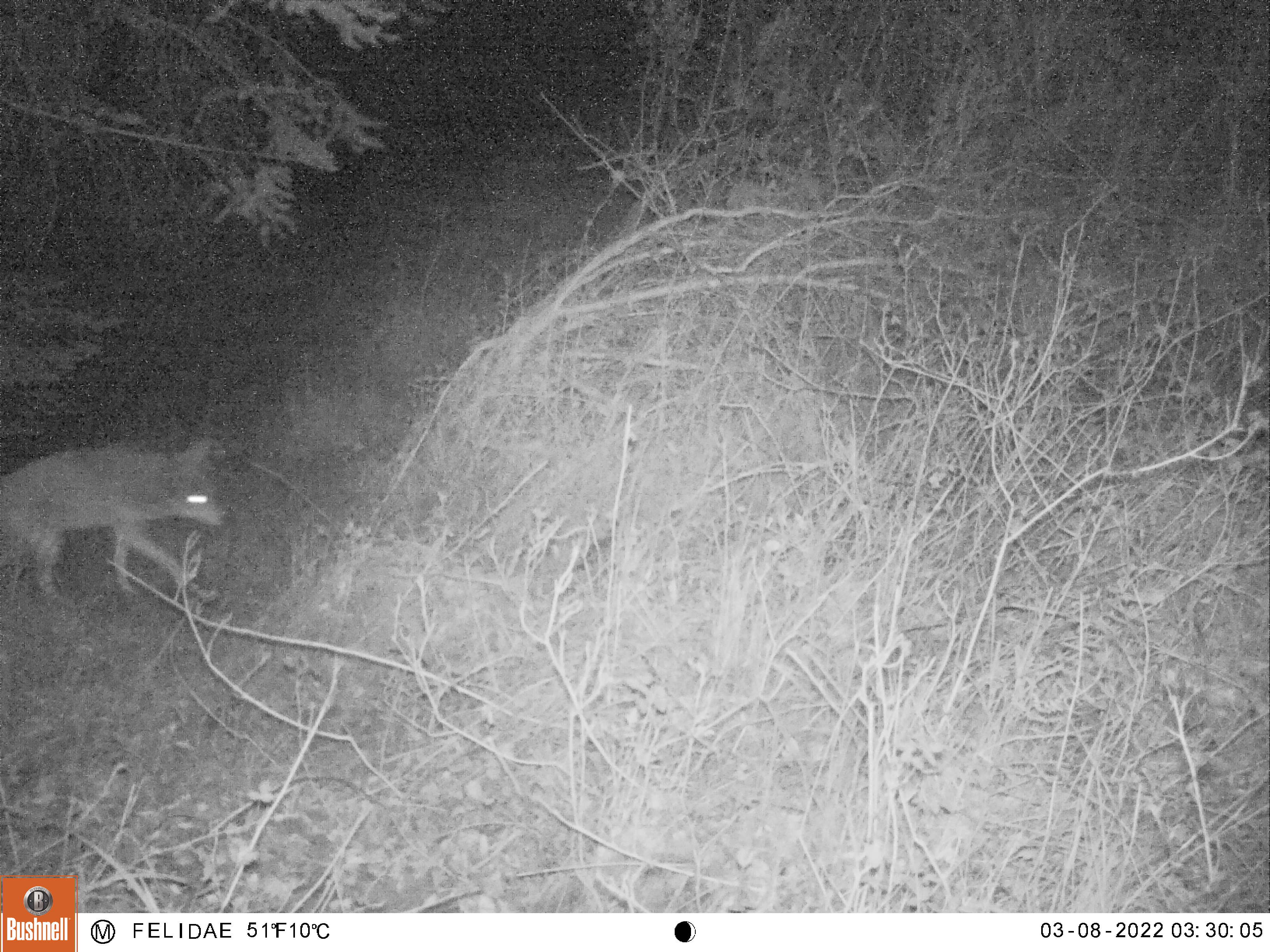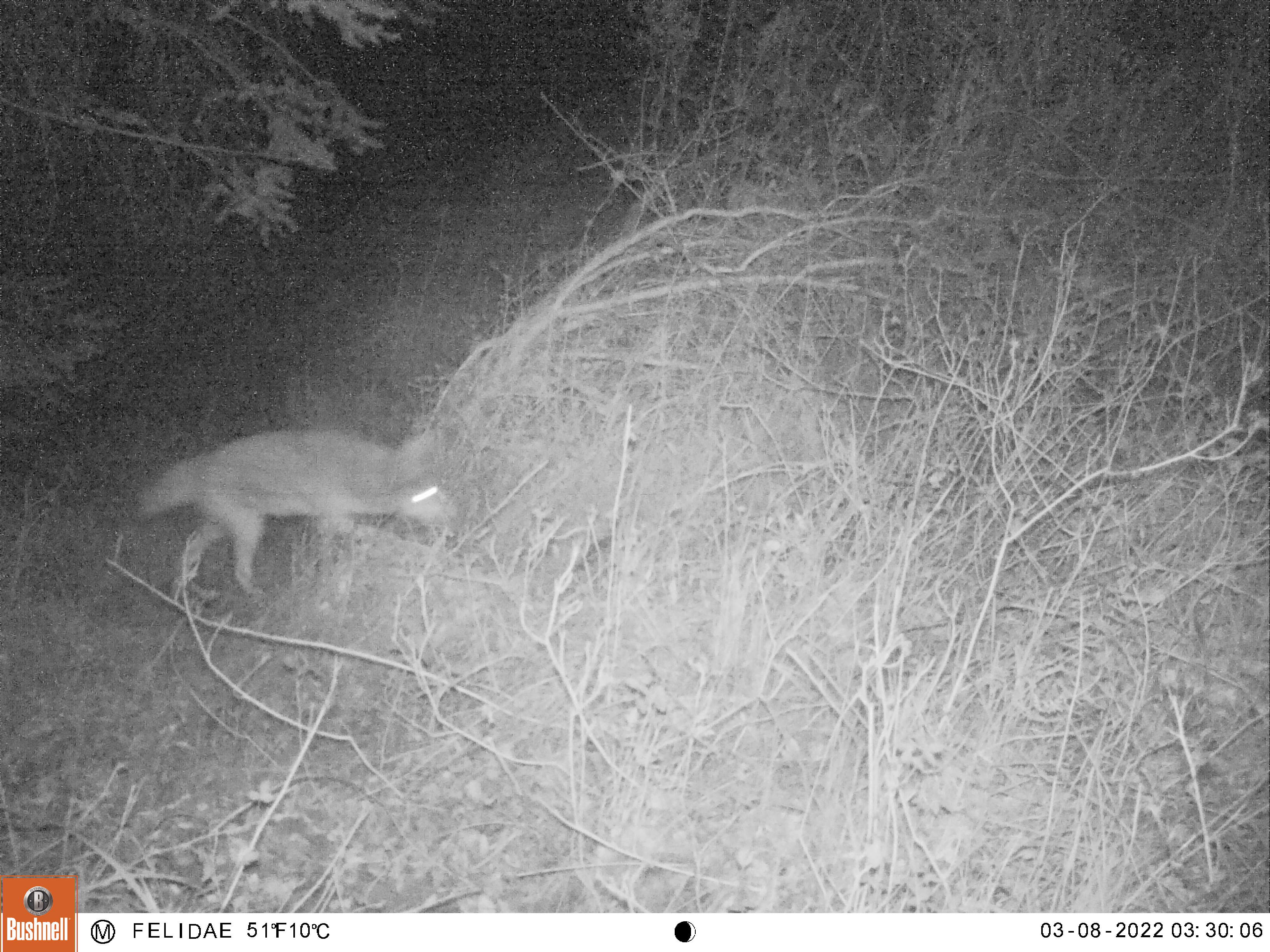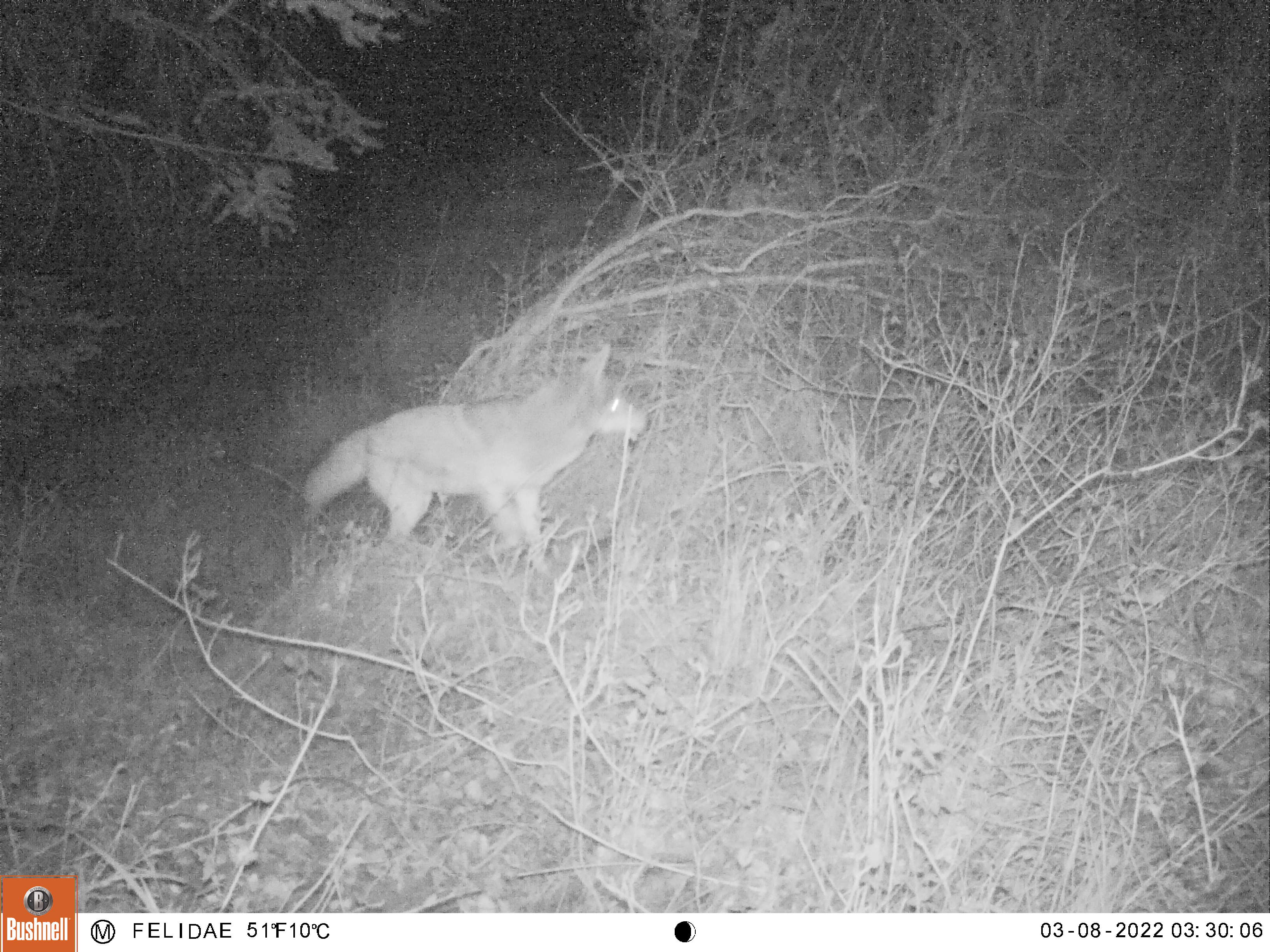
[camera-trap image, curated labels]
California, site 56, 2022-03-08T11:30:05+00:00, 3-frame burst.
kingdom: Animalia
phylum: Chordata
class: Mammalia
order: Carnivora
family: Canidae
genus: Canis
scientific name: Canis latrans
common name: coyote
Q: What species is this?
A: Coyote (Canis latrans).